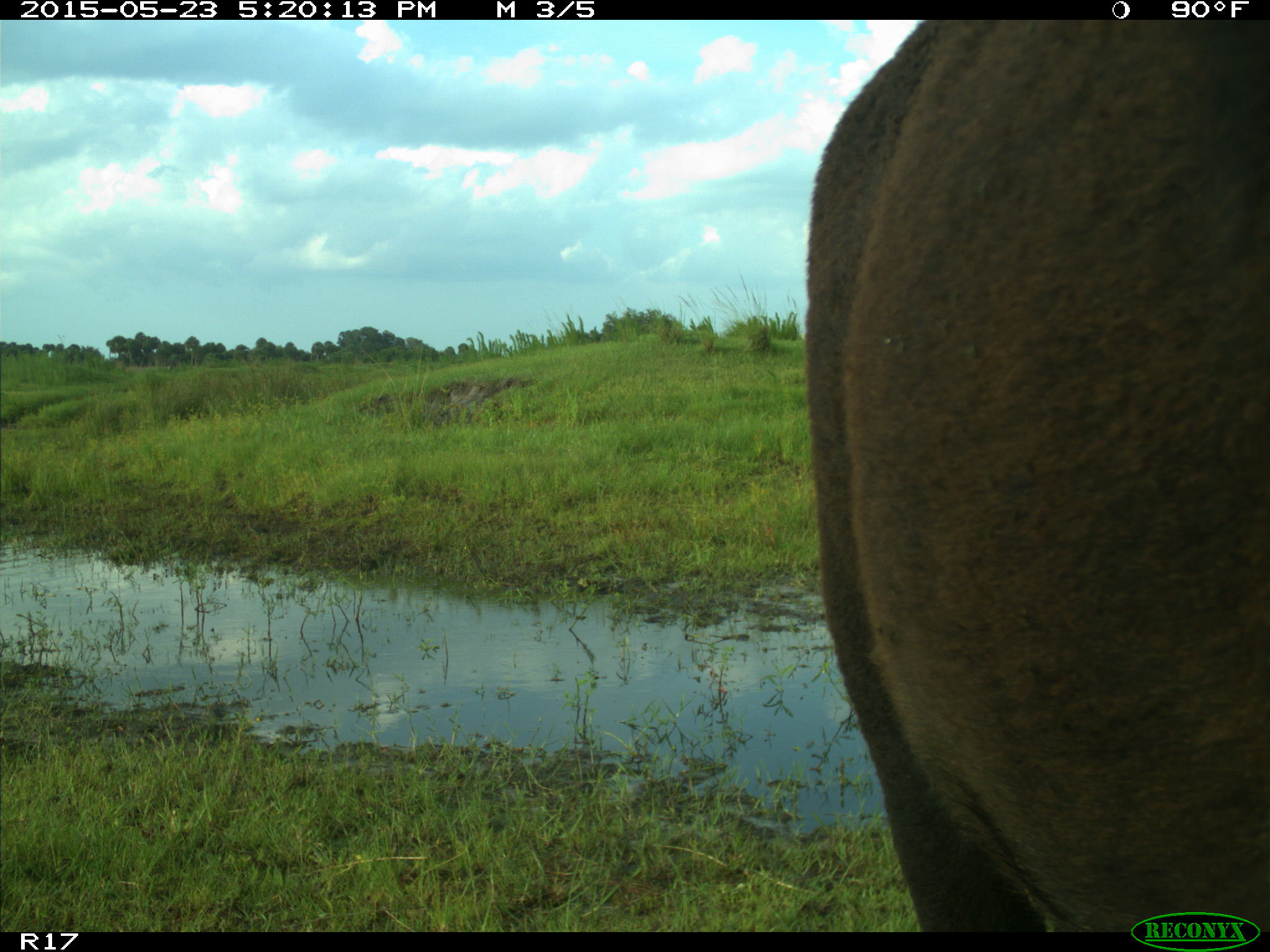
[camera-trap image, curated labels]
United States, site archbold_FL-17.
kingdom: Animalia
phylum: Chordata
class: Mammalia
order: Artiodactyla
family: Bovidae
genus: Bos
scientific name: Bos taurus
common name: domestic cow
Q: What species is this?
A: Bos taurus (domestic cow).